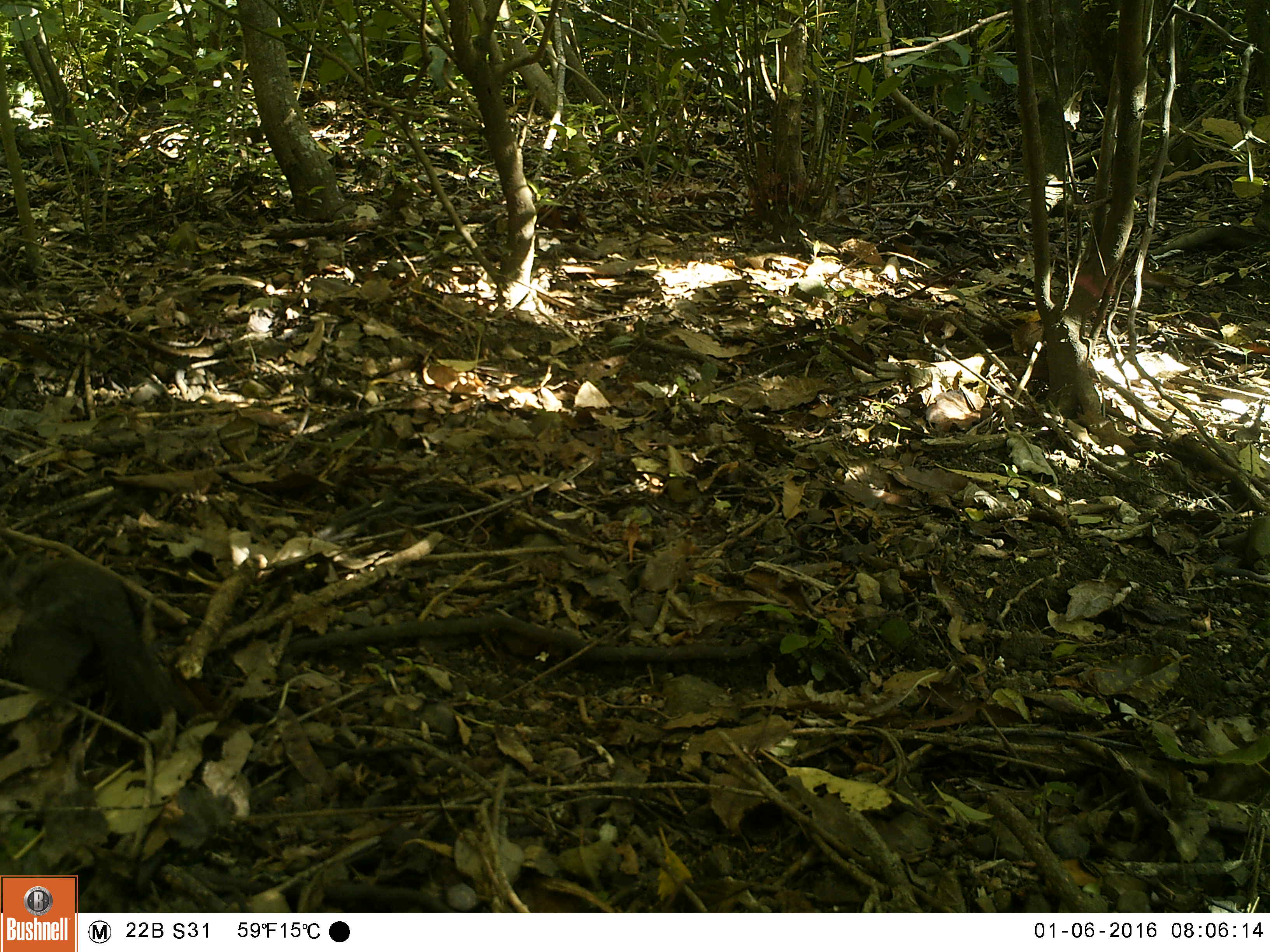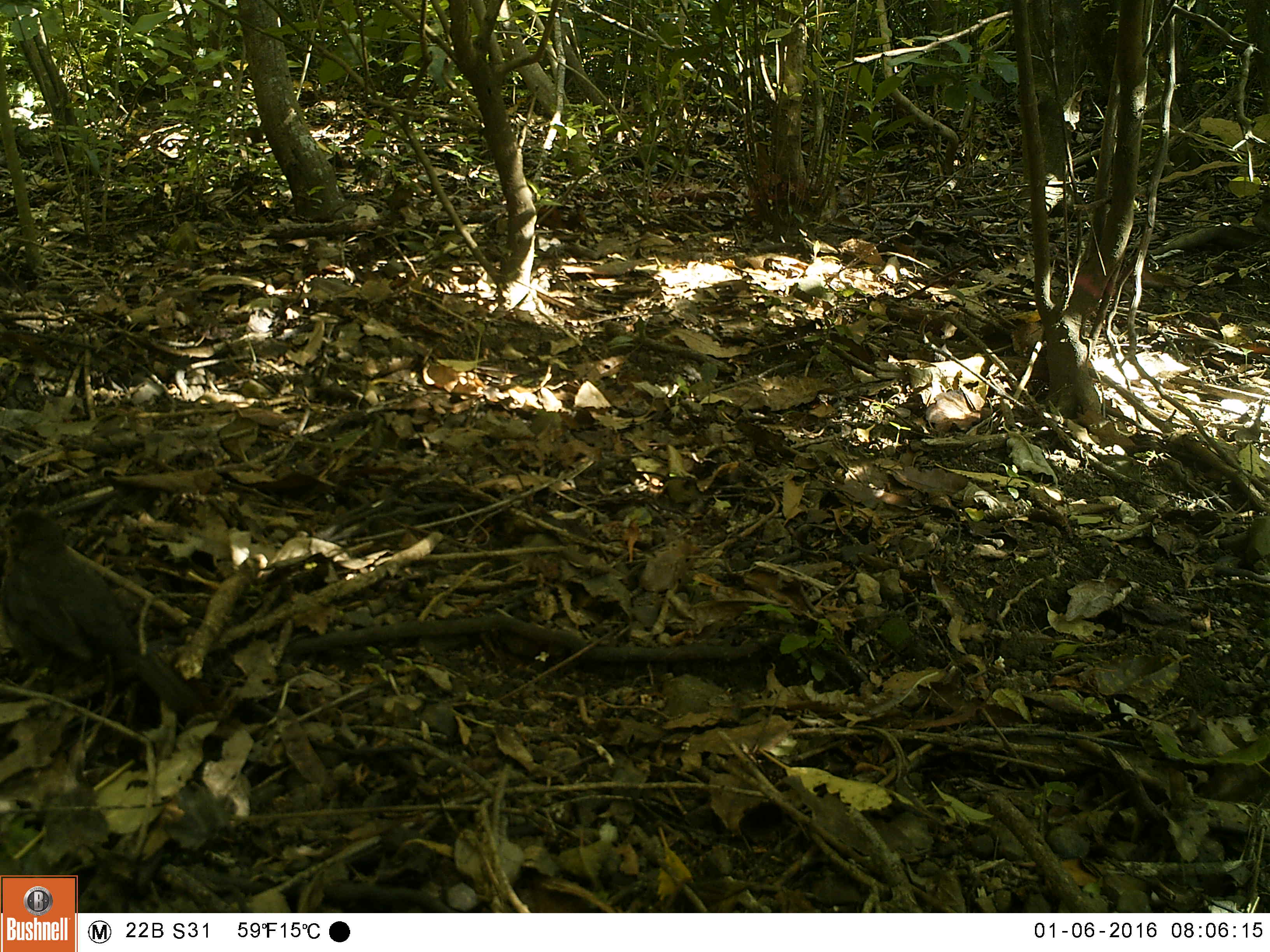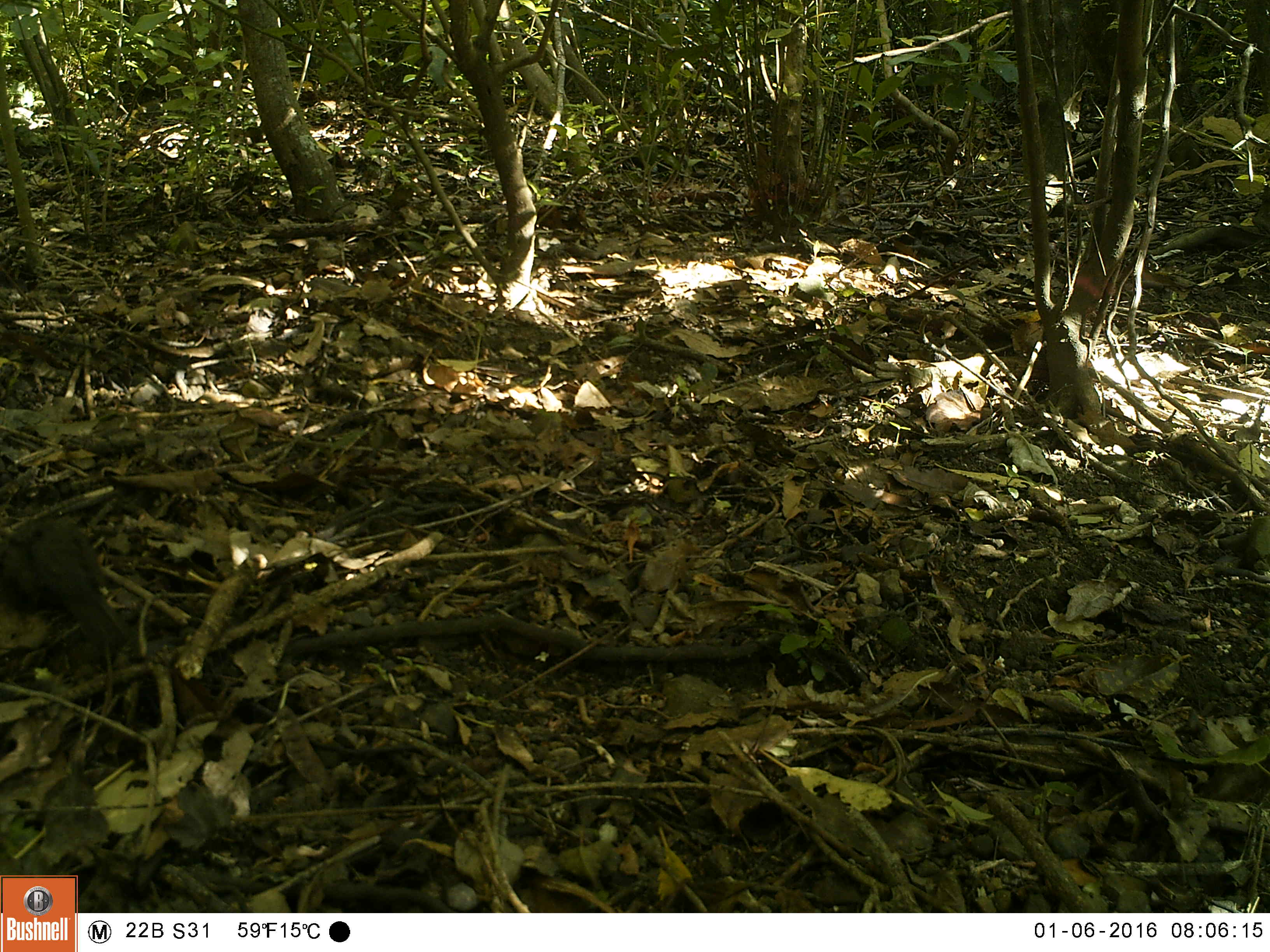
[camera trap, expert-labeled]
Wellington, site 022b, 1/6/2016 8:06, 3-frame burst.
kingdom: Animalia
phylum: Chordata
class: Aves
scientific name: Aves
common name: bird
Bird (Aves).